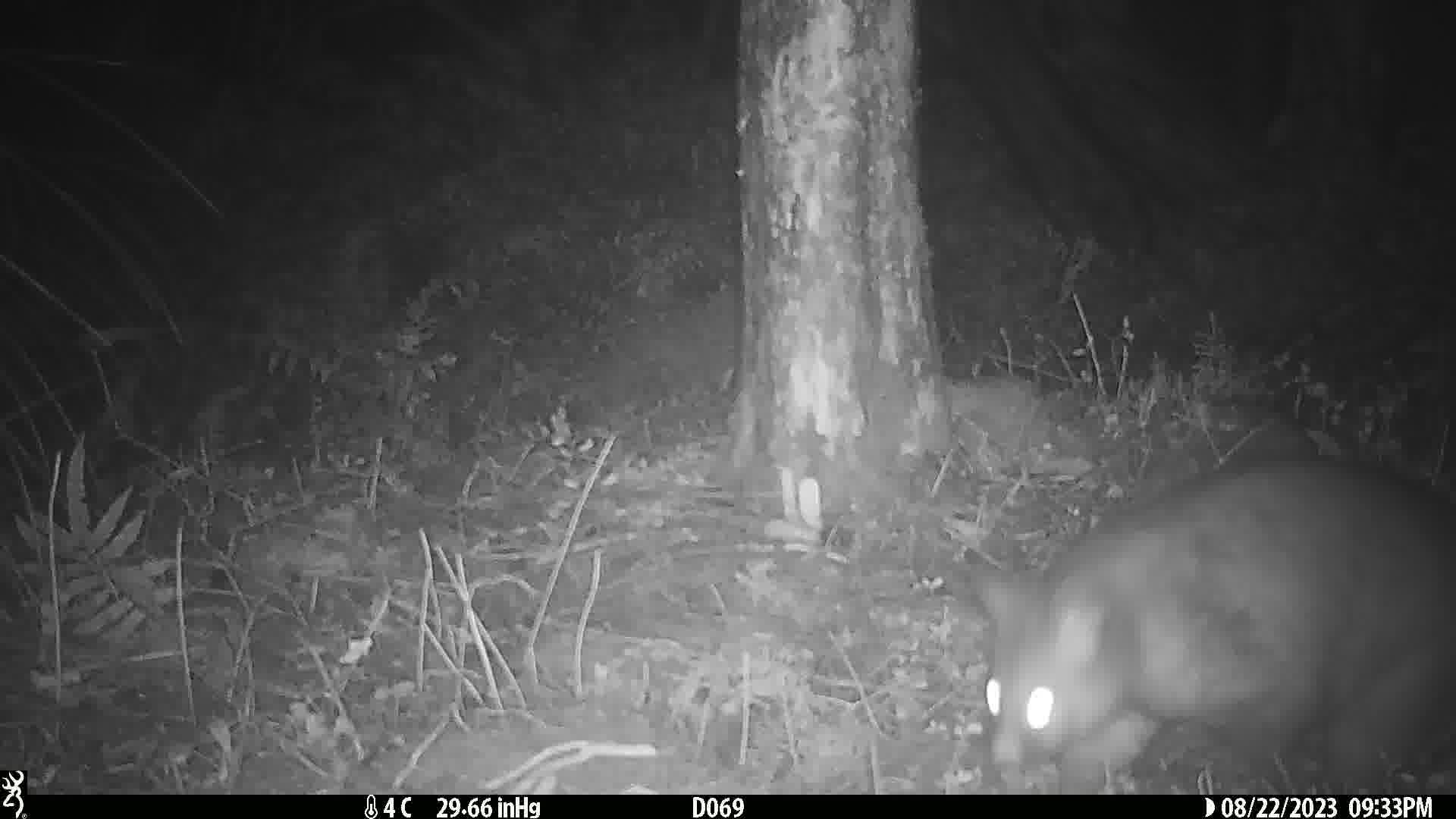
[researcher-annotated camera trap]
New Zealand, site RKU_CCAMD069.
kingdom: Animalia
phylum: Chordata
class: Mammalia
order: Diprotodontia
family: Phalangeridae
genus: Trichosurus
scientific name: Trichosurus vulpecula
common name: common brushtail possum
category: possum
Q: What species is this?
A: Possum (common brushtail possum) (Trichosurus vulpecula).